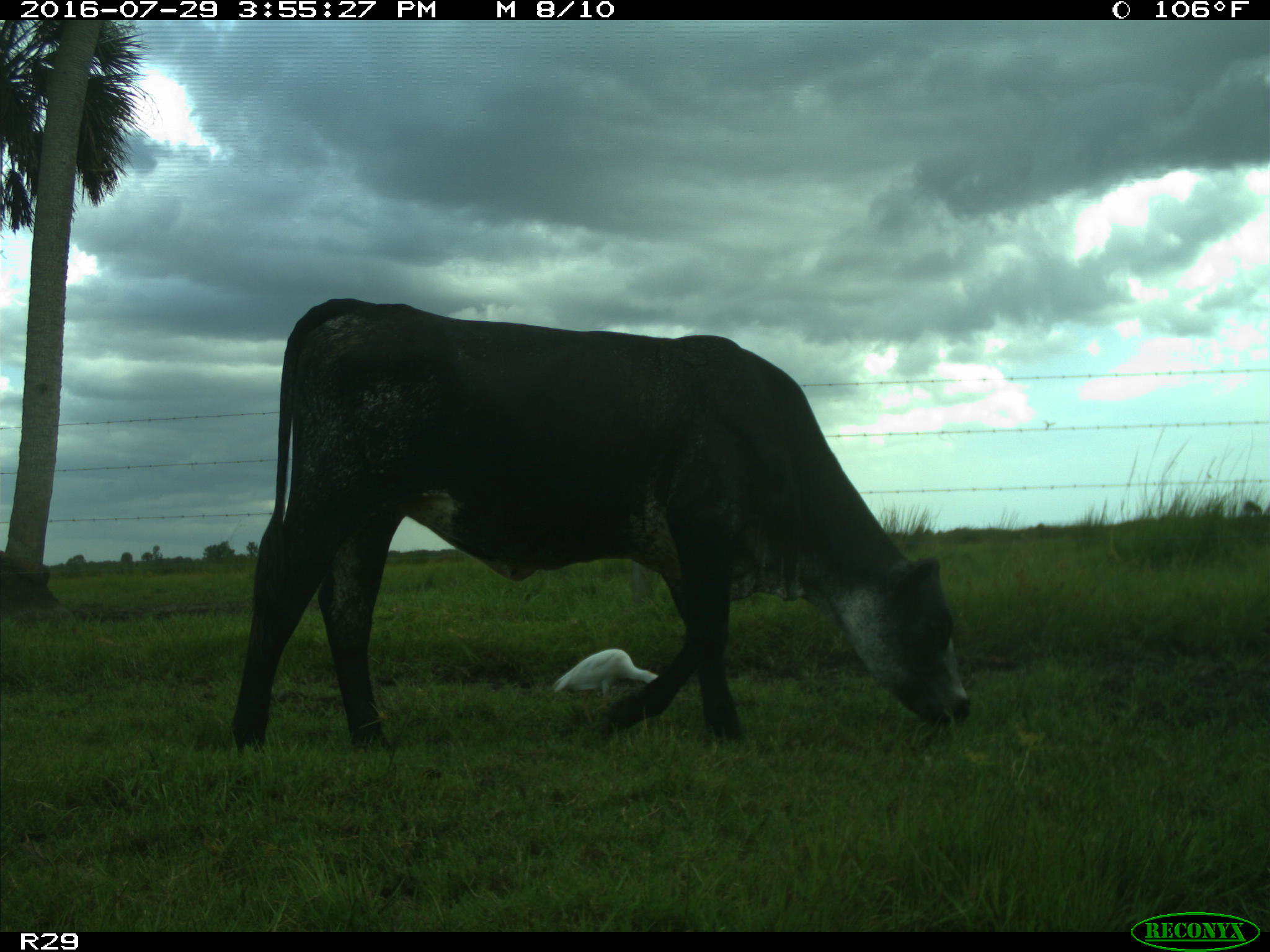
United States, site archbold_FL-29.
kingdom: Animalia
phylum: Chordata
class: Mammalia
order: Artiodactyla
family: Bovidae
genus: Bos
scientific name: Bos taurus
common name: domestic cow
Bos taurus (domestic cow).